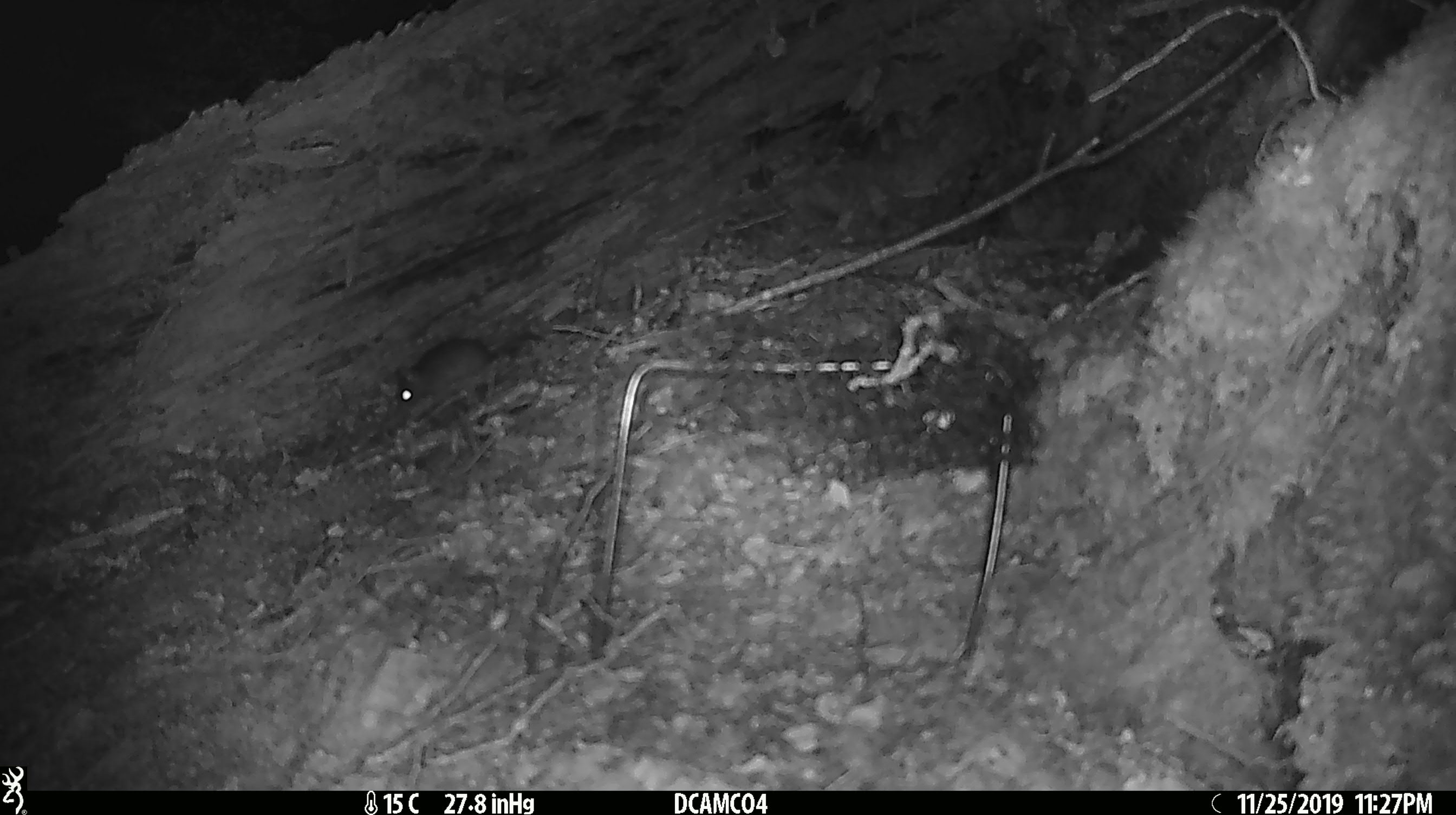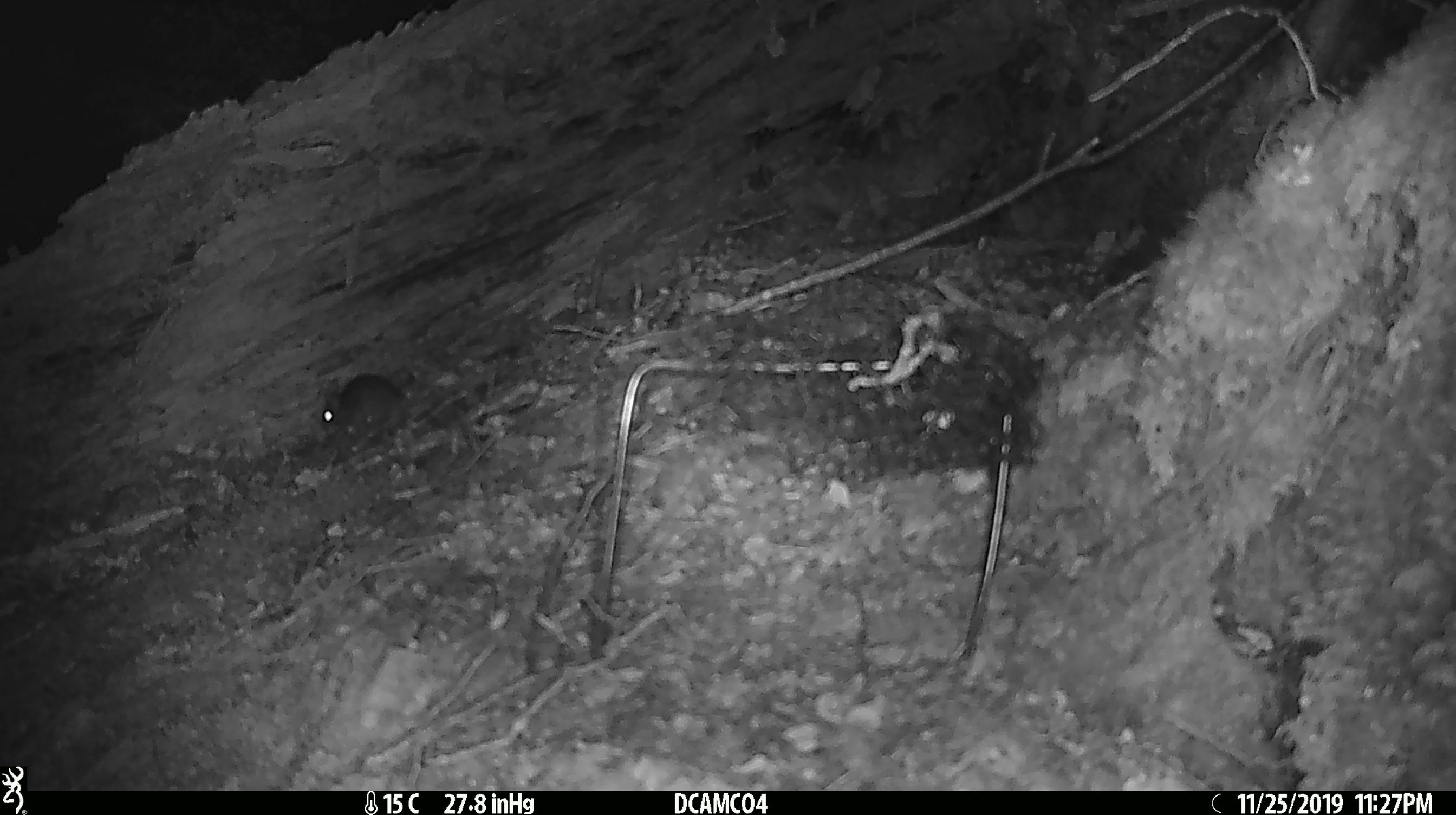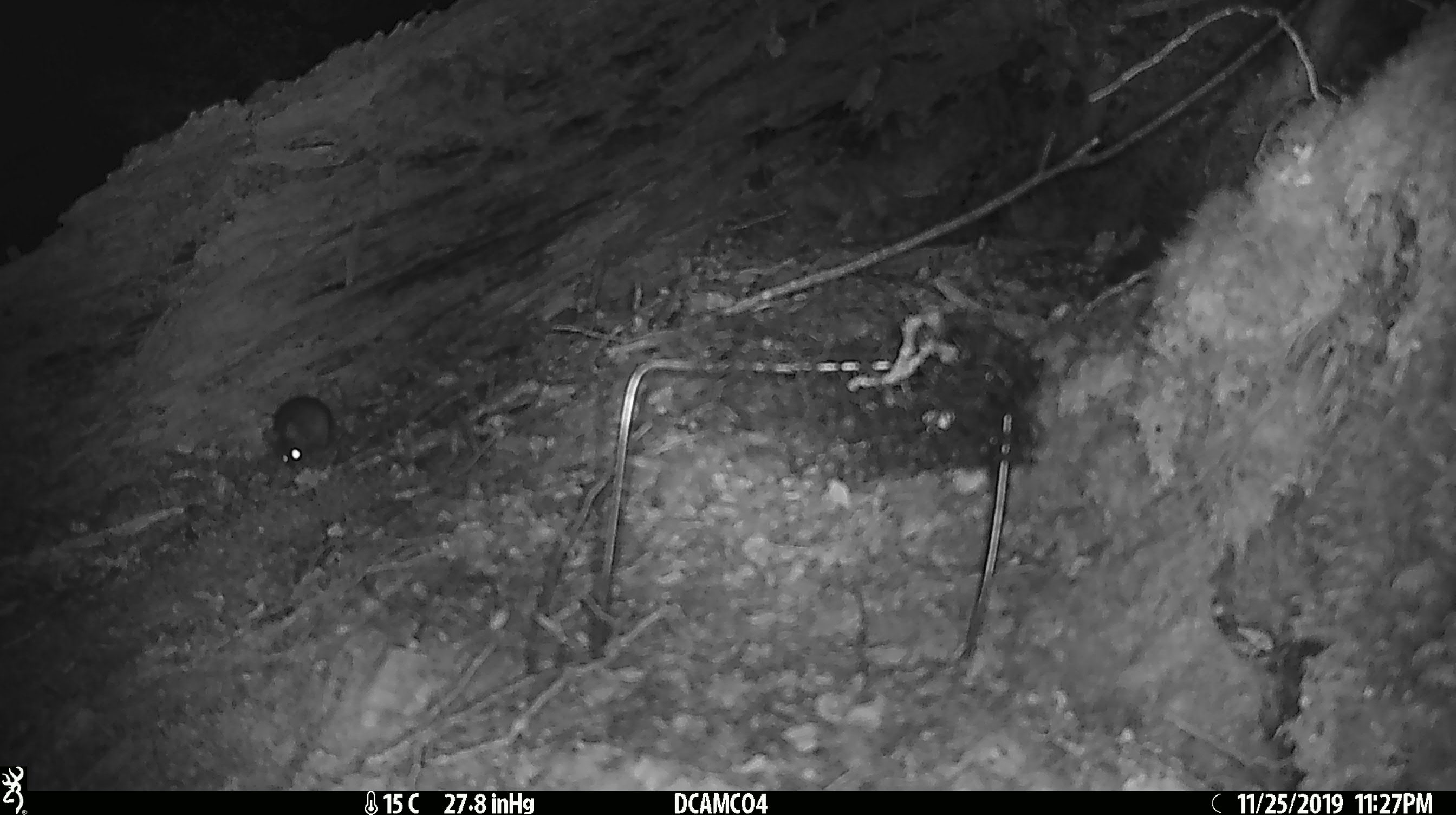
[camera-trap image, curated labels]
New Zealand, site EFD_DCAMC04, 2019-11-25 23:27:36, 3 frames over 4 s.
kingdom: Animalia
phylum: Chordata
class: Mammalia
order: Rodentia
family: Muridae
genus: Mus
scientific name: Mus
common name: mouse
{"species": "mouse (Mus)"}